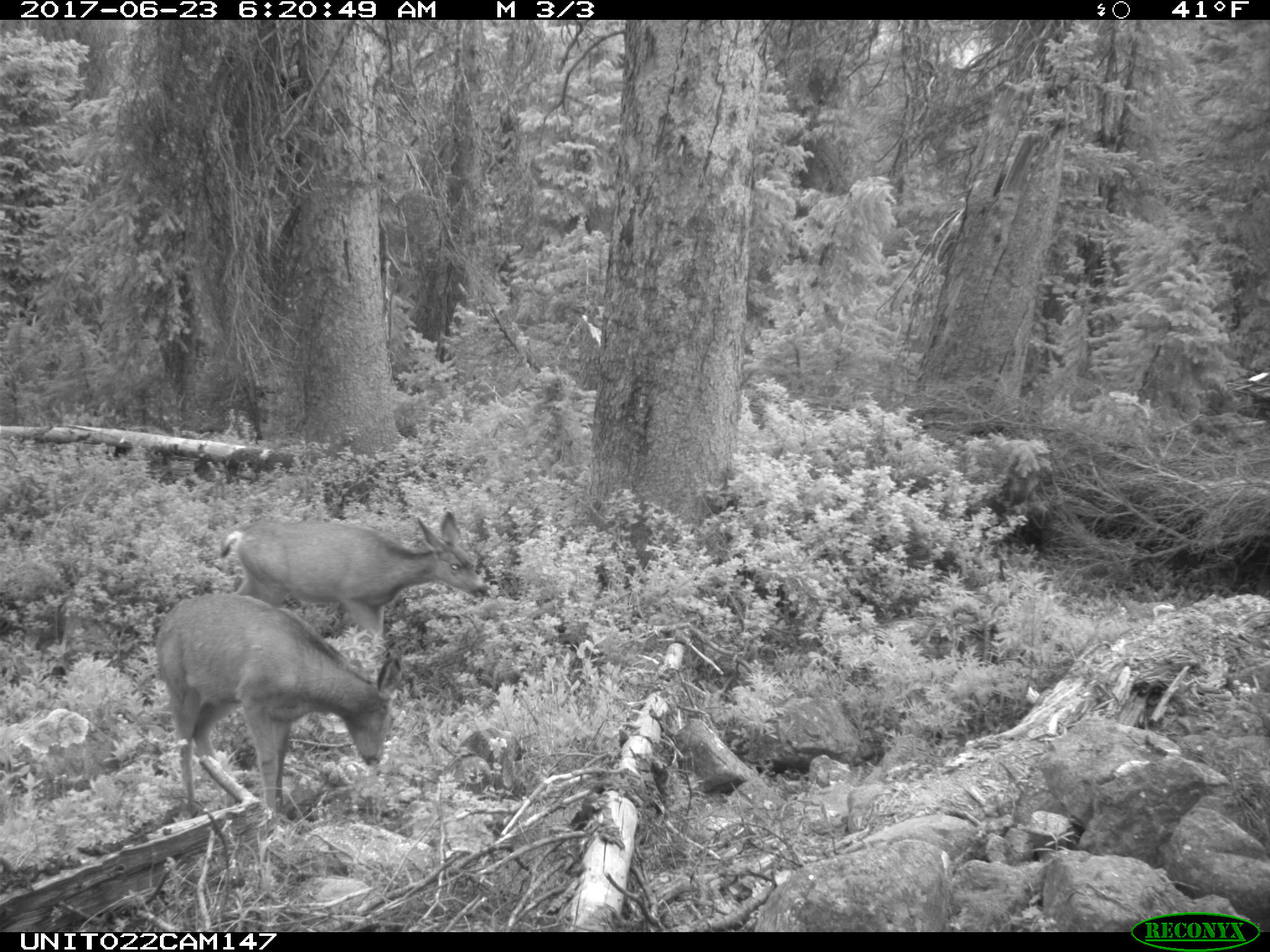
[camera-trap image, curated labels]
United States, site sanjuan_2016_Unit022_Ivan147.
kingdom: Animalia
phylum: Chordata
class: Mammalia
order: Artiodactyla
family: Cervidae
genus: Odocoileus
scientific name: Odocoileus hemionus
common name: mule deer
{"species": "Odocoileus hemionus (mule deer)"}